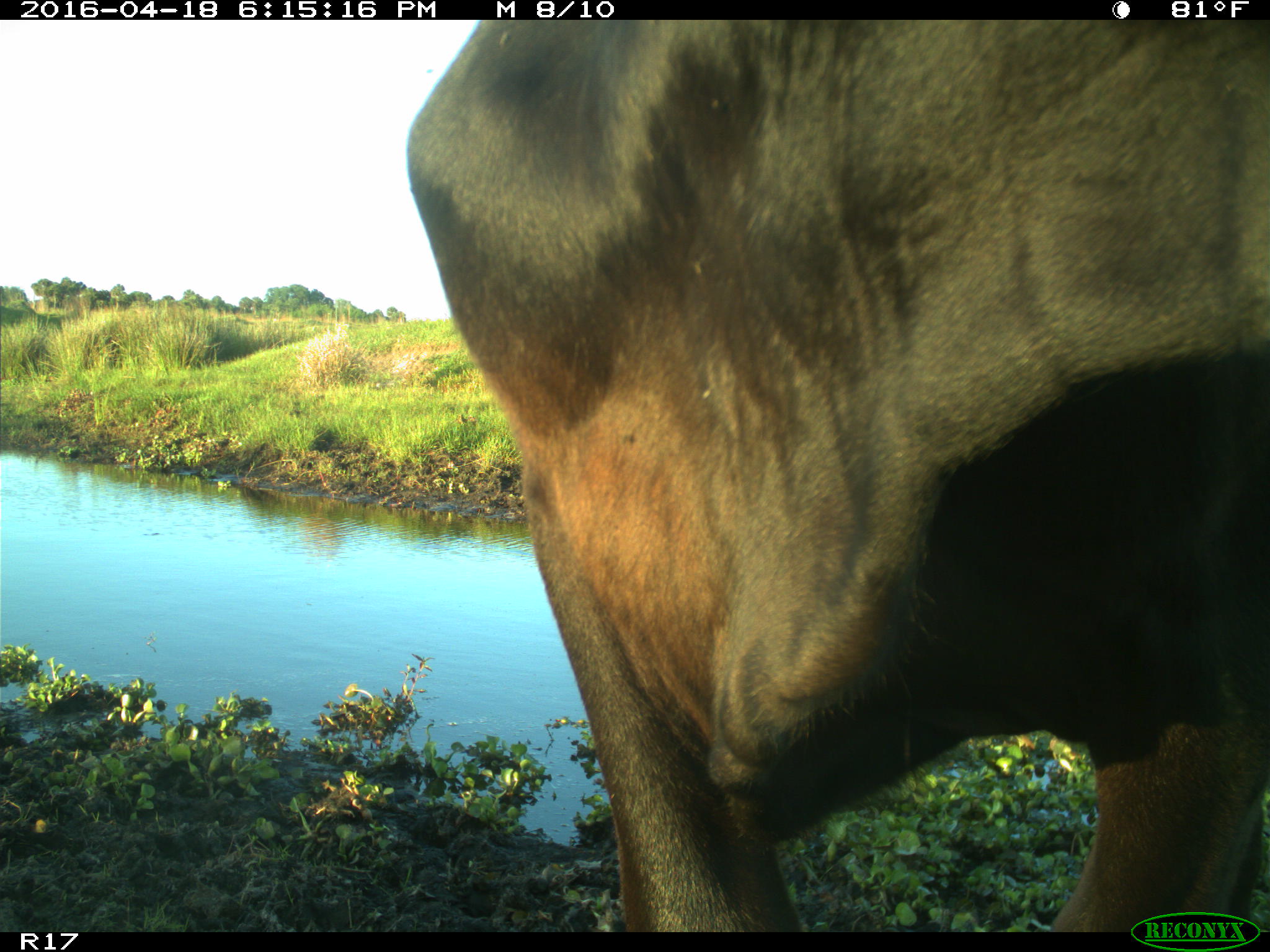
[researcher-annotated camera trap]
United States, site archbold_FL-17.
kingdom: Animalia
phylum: Chordata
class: Mammalia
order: Artiodactyla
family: Bovidae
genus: Bos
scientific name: Bos taurus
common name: domestic cow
Bos taurus (domestic cow).